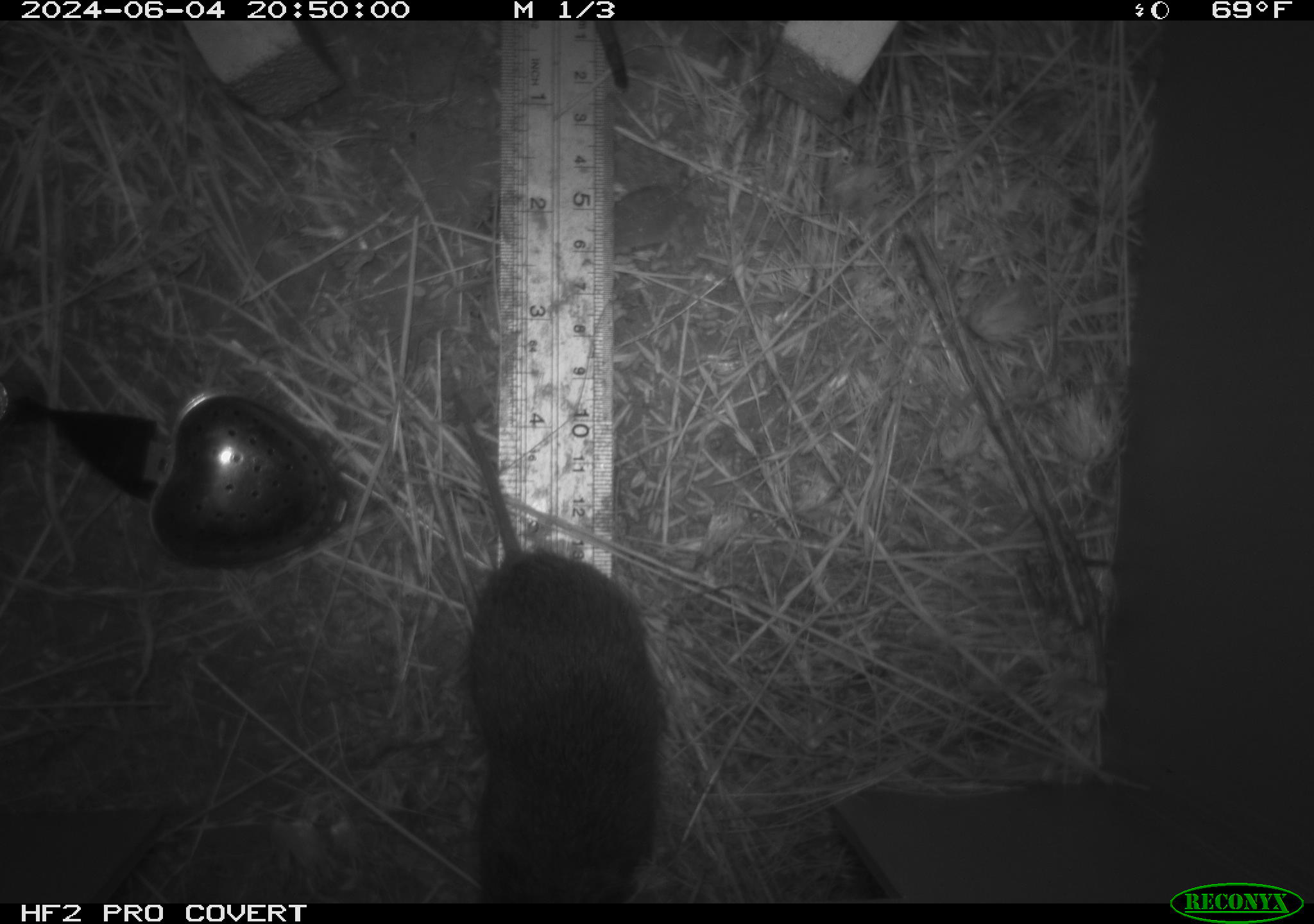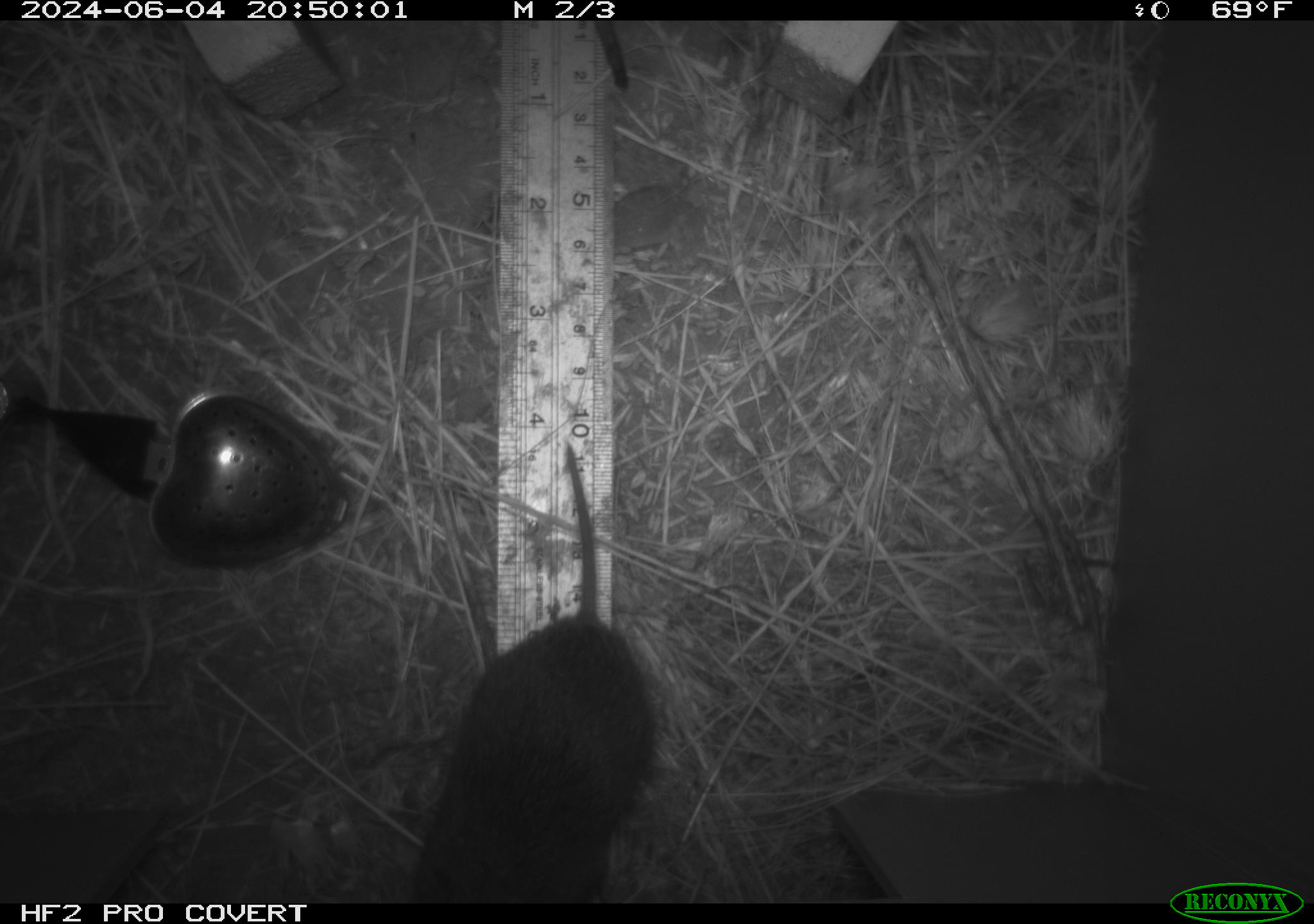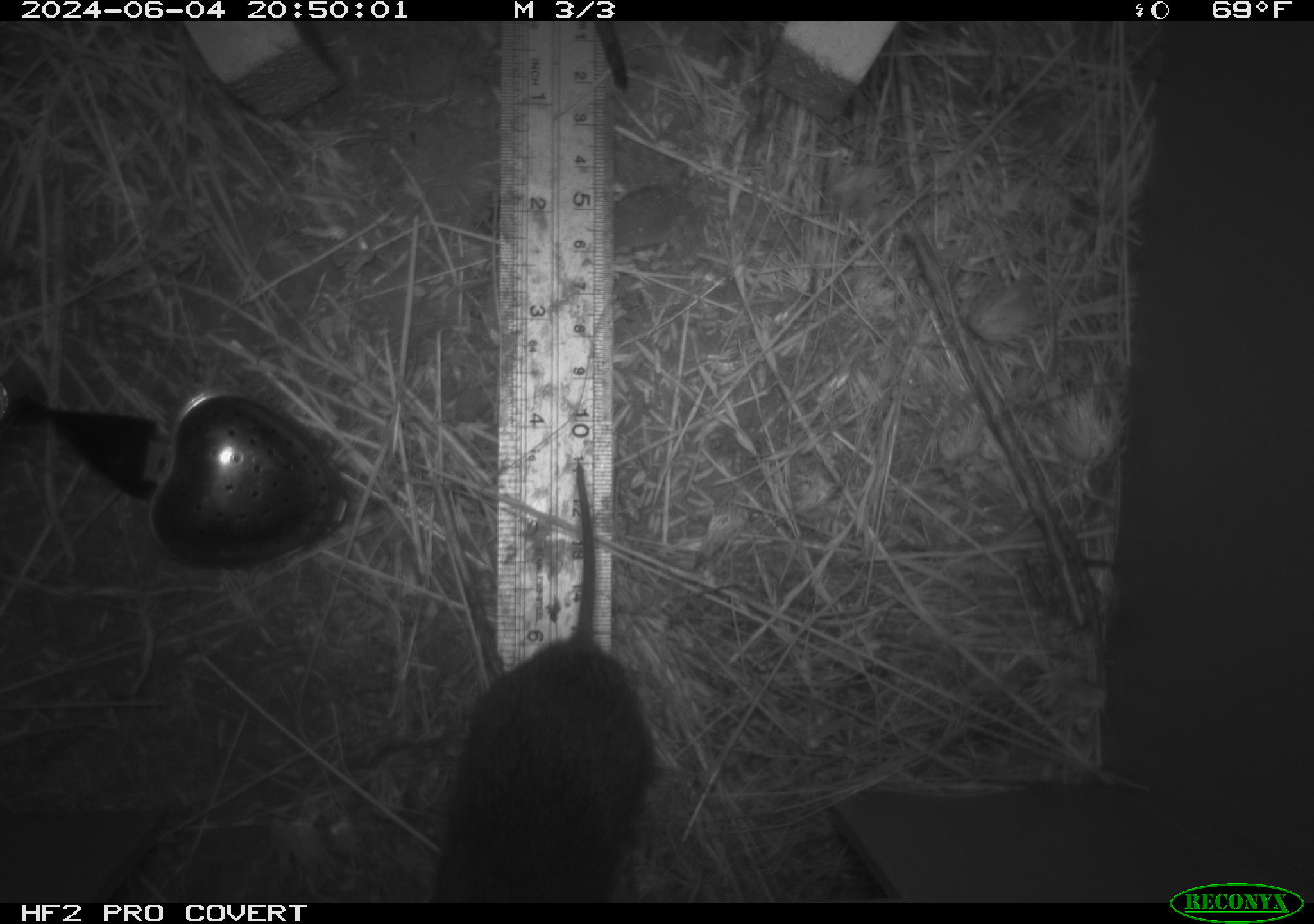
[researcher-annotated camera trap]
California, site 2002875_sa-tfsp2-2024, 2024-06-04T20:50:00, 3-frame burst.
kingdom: Animalia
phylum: Chordata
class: Mammalia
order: Rodentia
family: Cricetidae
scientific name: Arvicolinae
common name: voles, lemmings, and muskrats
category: arvicolinae subfamily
Arvicolinae subfamily (voles, lemmings, and muskrats) (Arvicolinae).